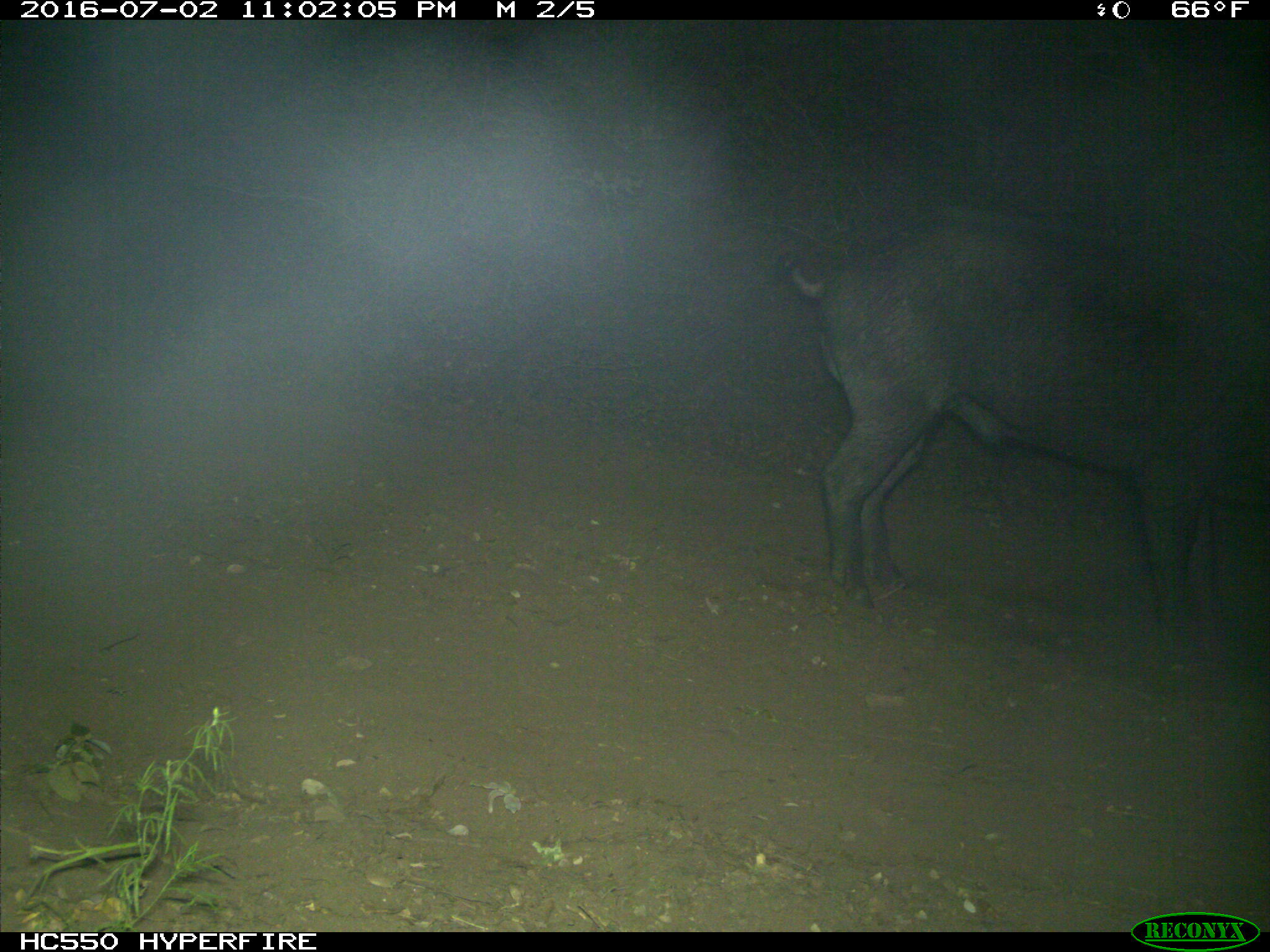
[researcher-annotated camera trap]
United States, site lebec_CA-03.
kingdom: Animalia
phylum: Chordata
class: Mammalia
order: Artiodactyla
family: Suidae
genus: Sus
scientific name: Sus scrofa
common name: wild boar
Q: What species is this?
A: Sus scrofa (wild boar).